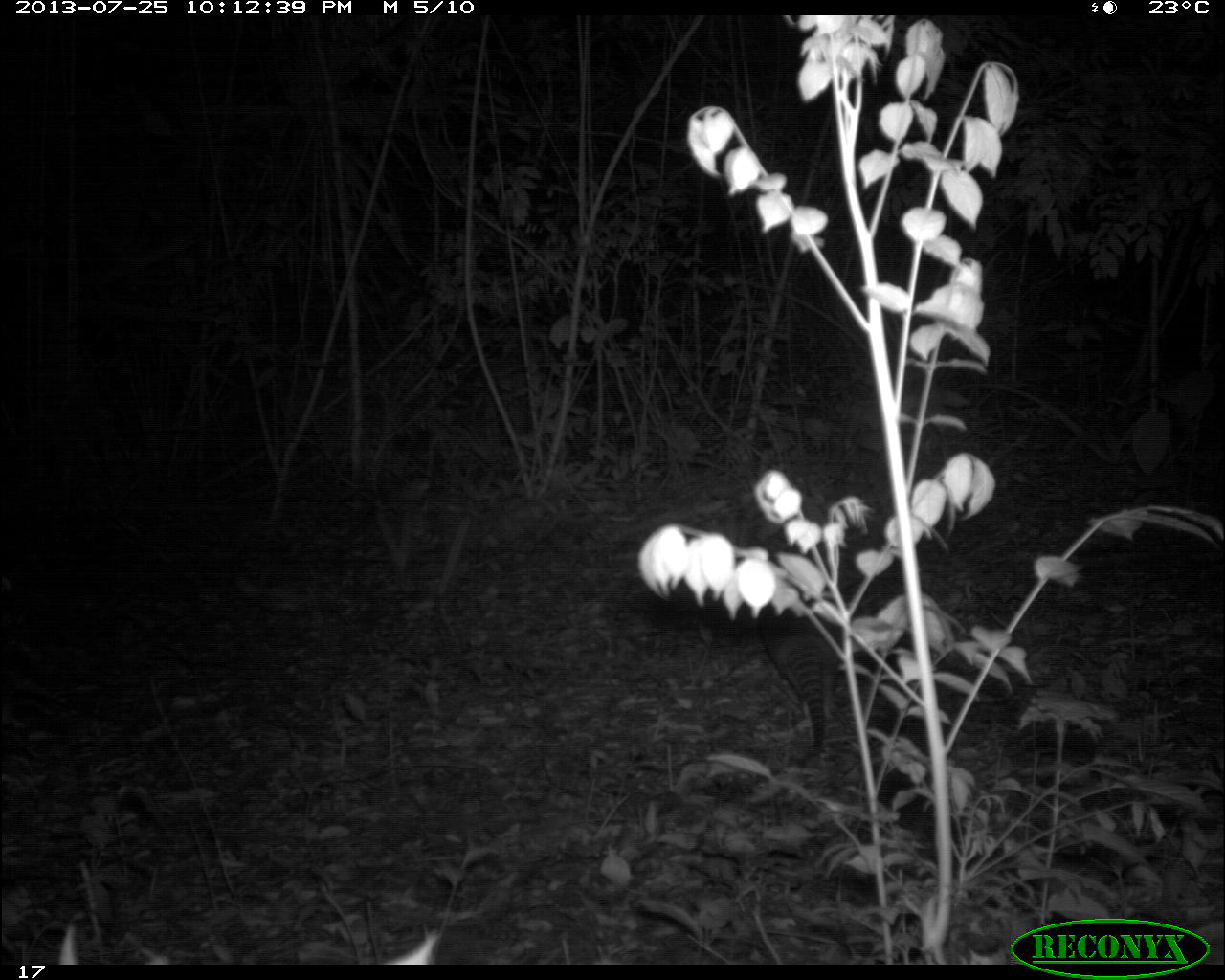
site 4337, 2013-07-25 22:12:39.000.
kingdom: Animalia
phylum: Chordata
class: Mammalia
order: Cingulata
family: Dasypodidae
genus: Dasypus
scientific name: Dasypus novemcinctus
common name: nine-banded armadillo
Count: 1.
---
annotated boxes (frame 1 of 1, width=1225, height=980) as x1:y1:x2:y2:
dasypus novemcinctus: 758:610:836:769